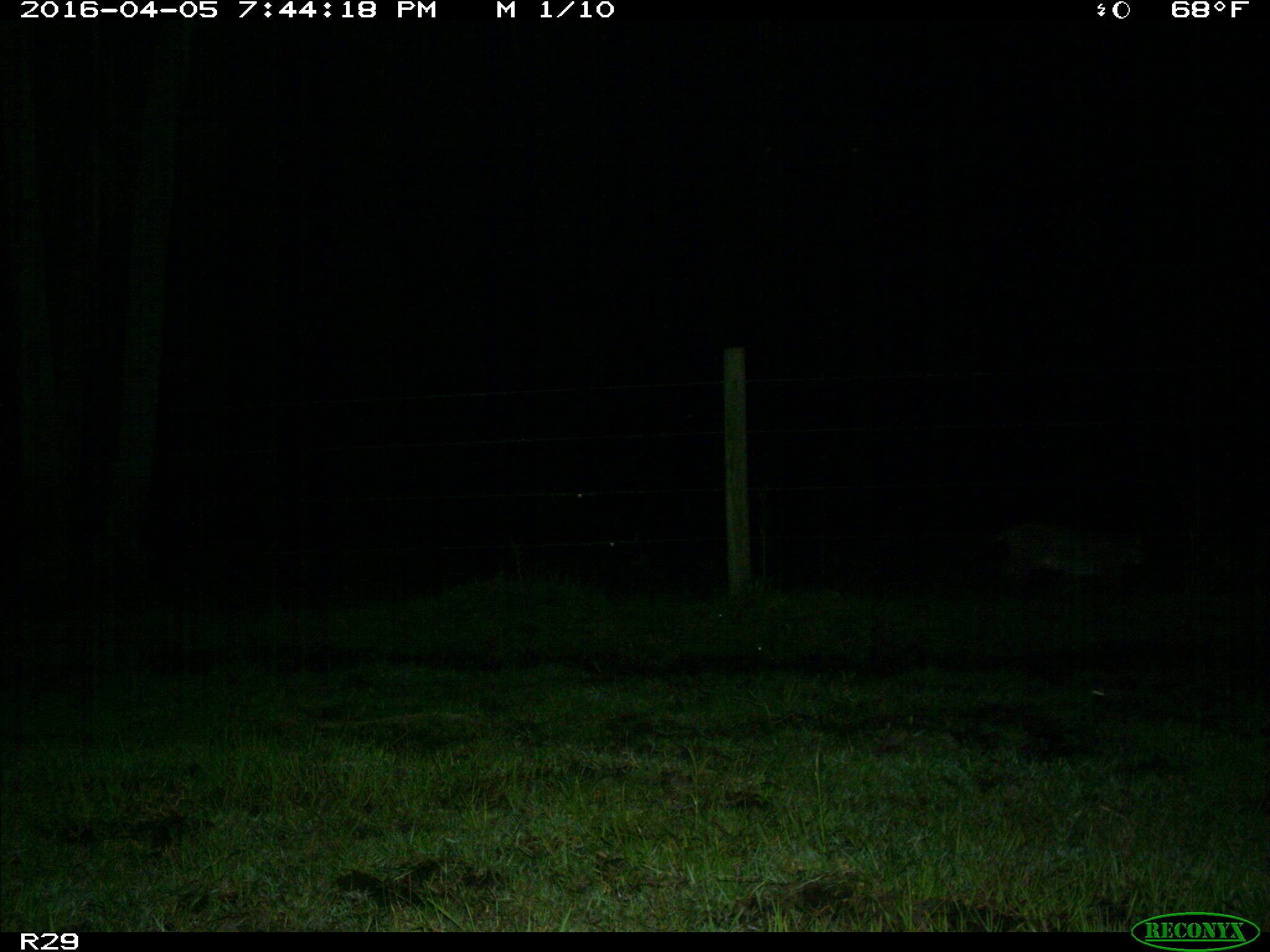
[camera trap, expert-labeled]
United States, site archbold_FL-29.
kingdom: Animalia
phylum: Chordata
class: Mammalia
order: Carnivora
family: Felidae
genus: Lynx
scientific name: Lynx rufus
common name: bobcat